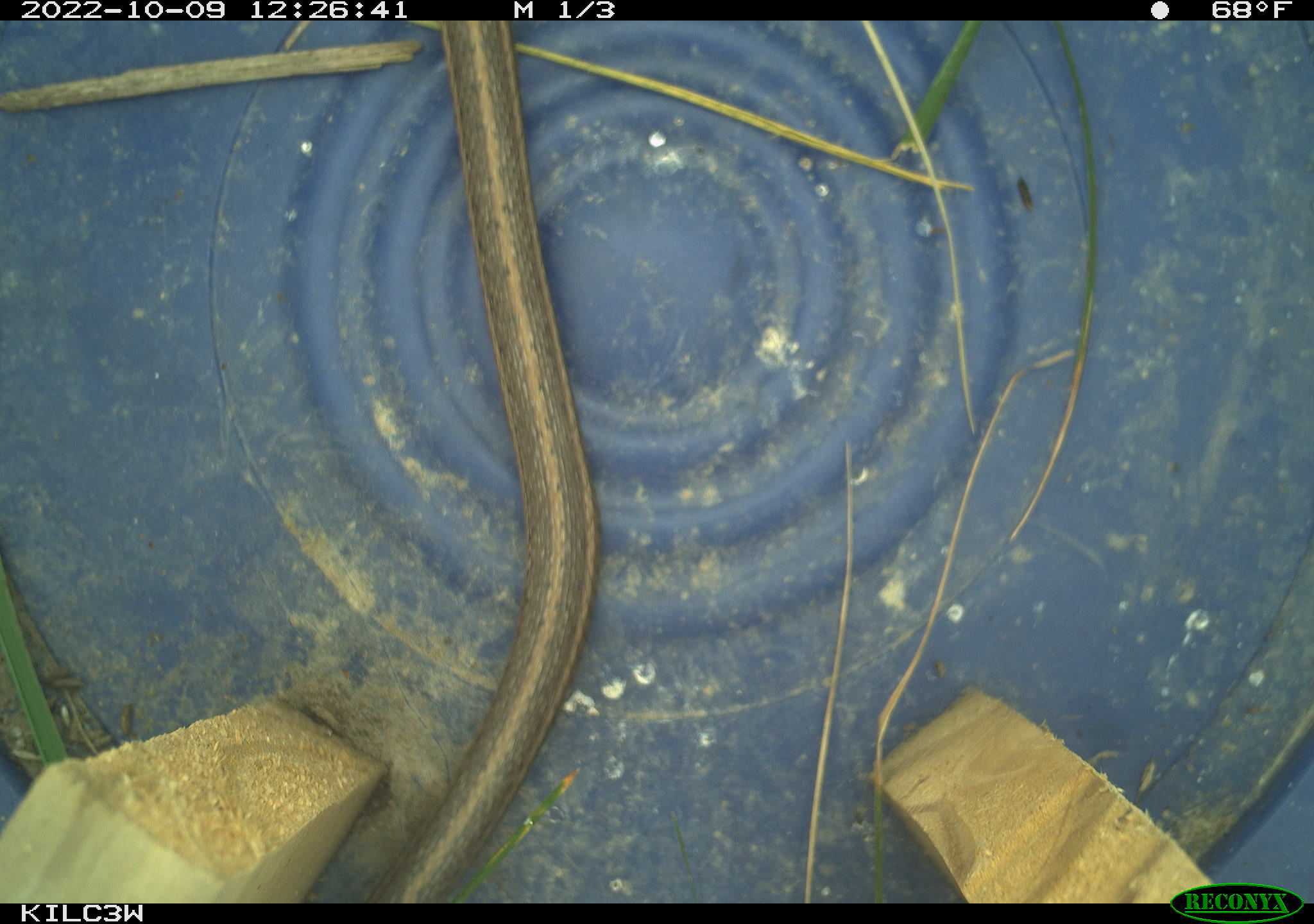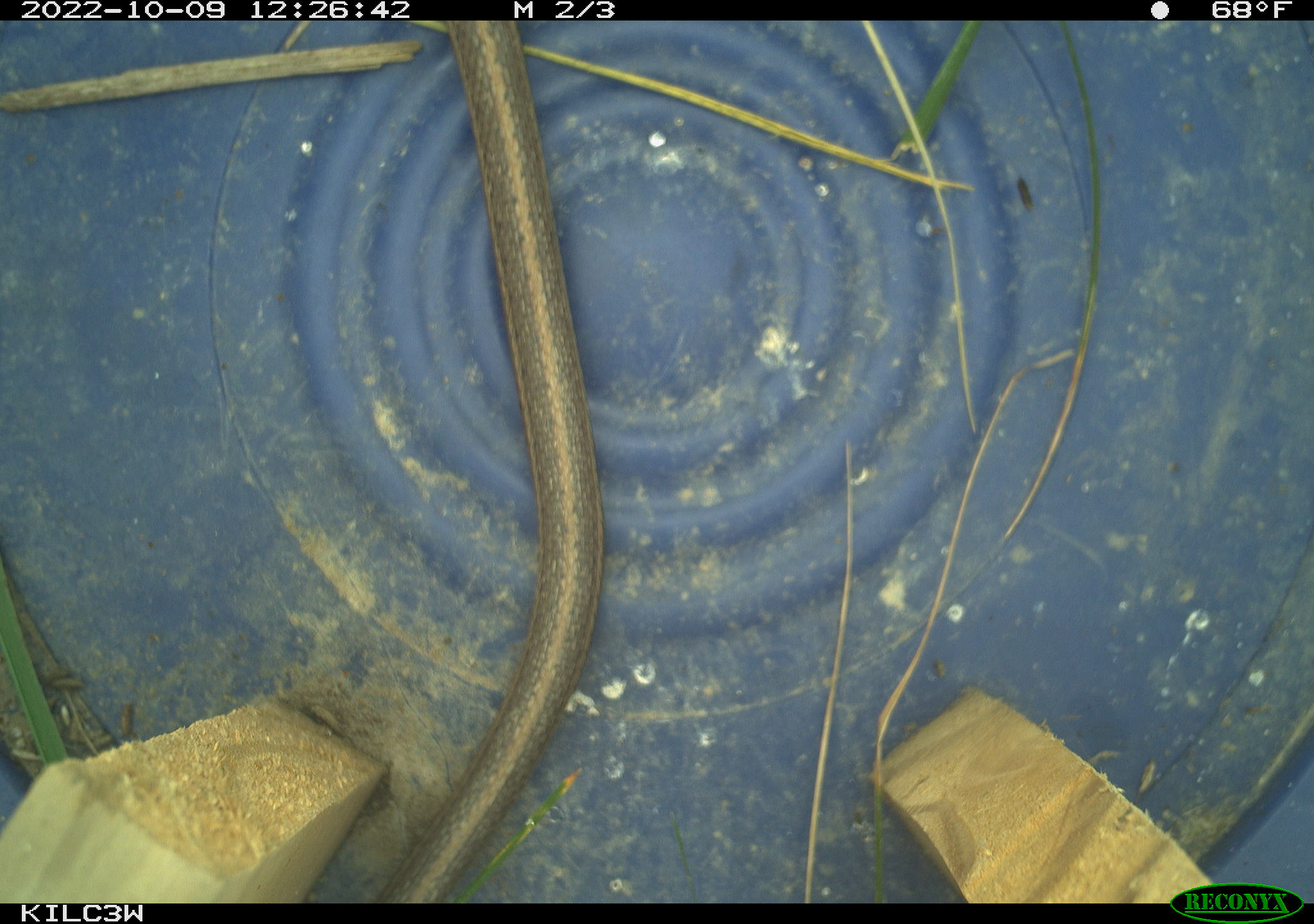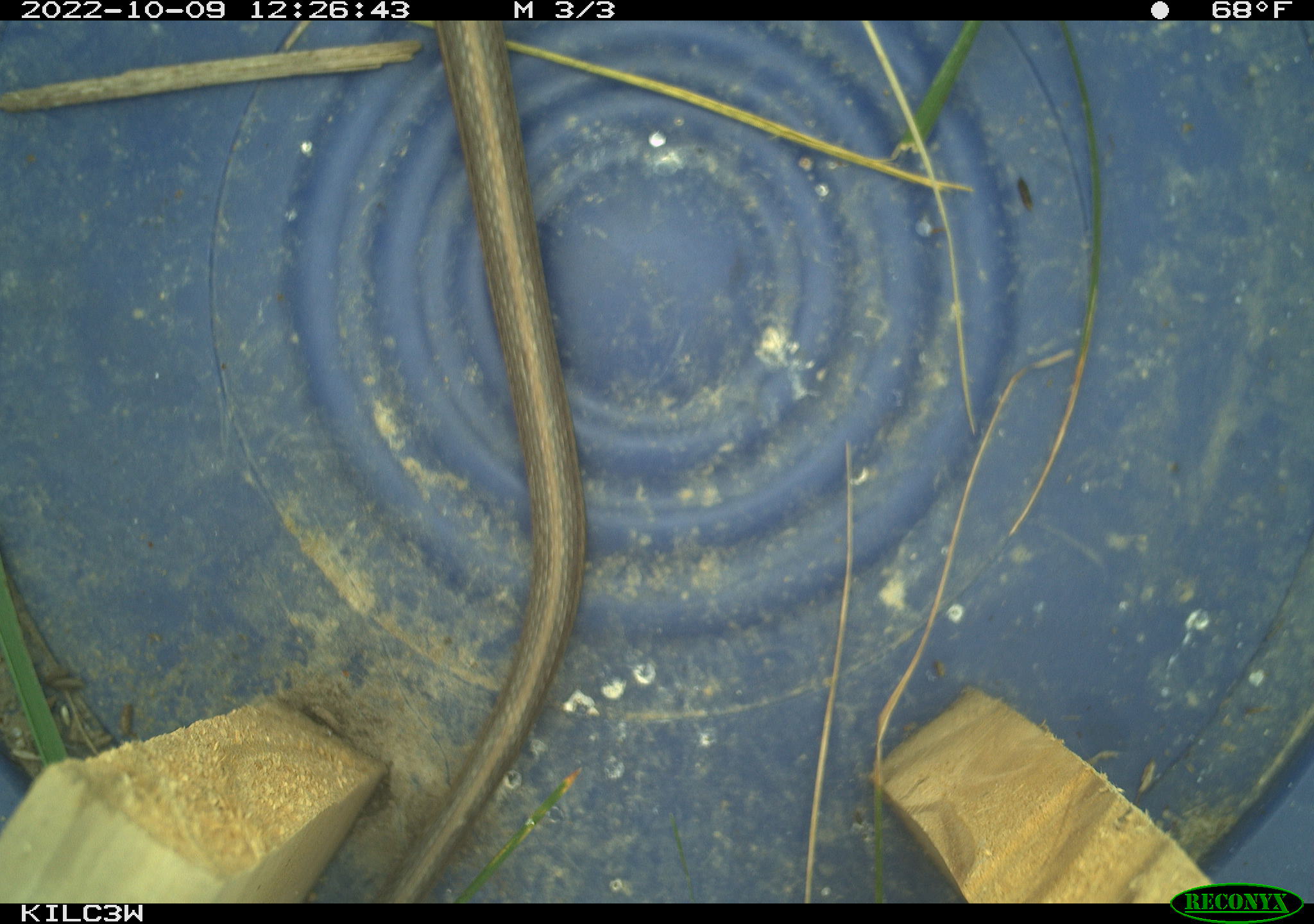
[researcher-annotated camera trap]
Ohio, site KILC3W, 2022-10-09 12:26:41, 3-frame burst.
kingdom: Animalia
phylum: Chordata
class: Reptilia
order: Squamata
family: Colubridae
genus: Thamnophis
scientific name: Thamnophis sirtalis sirtalis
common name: eastern gartersnake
Eastern gartersnake (Thamnophis sirtalis sirtalis).